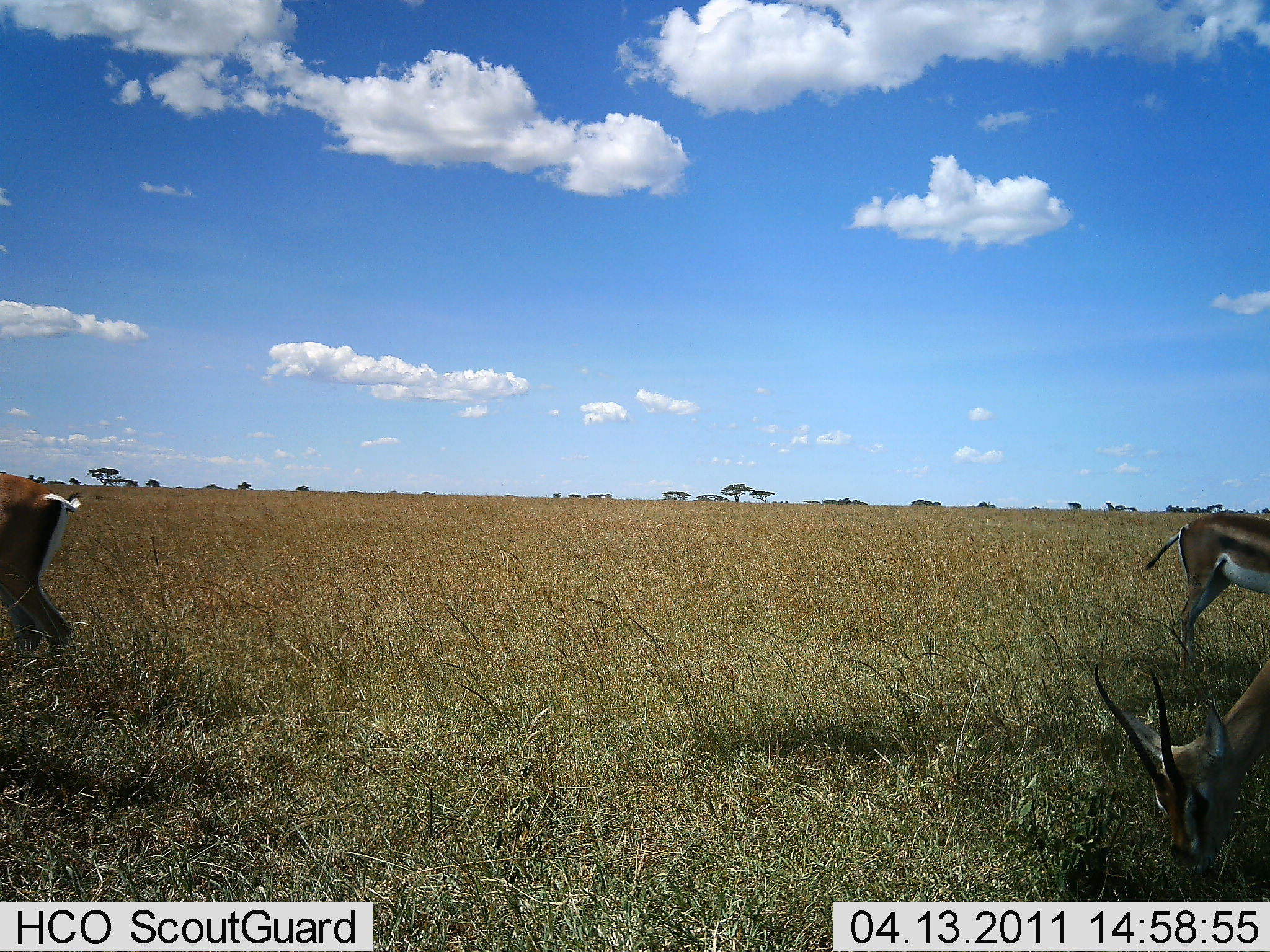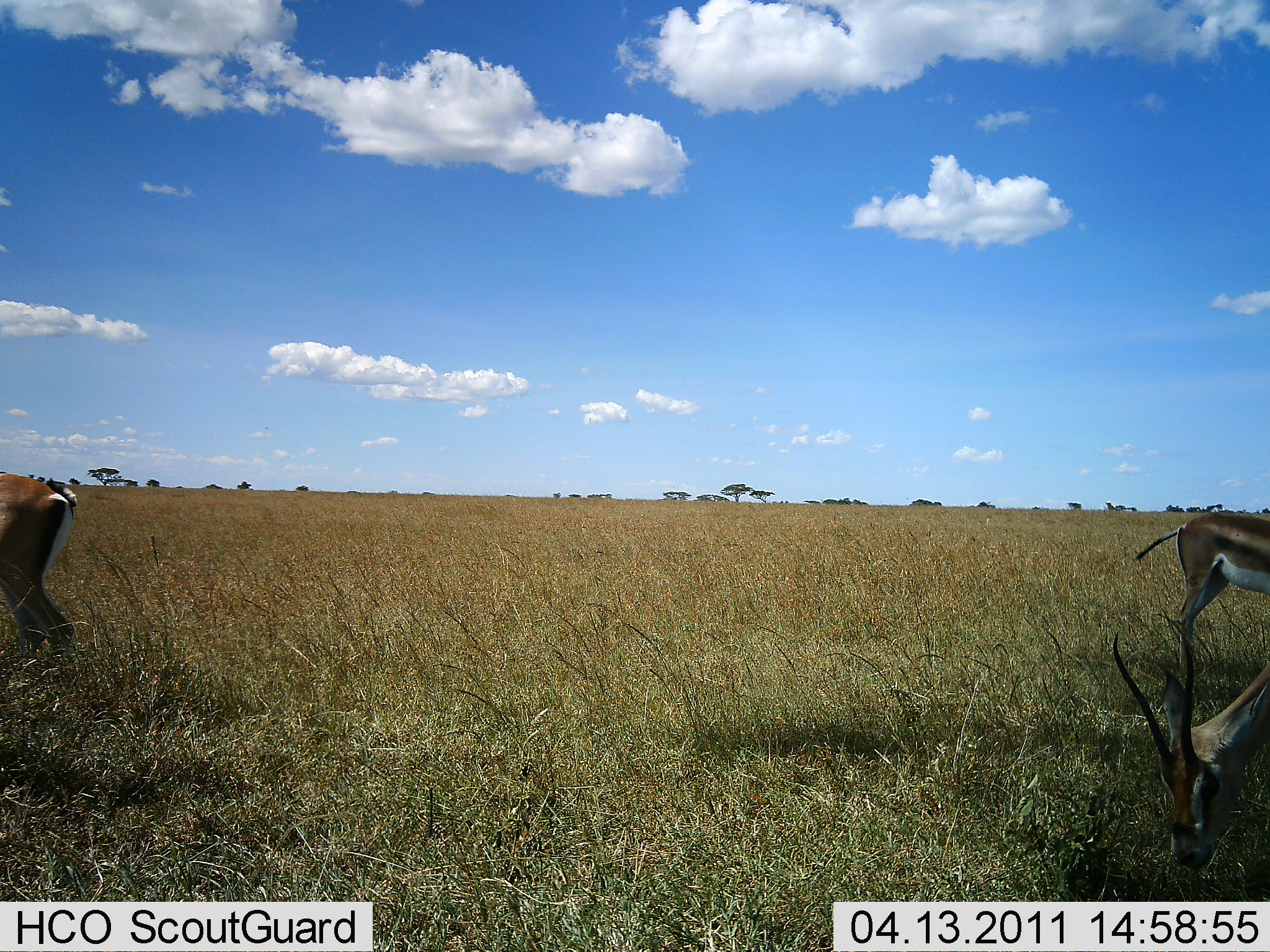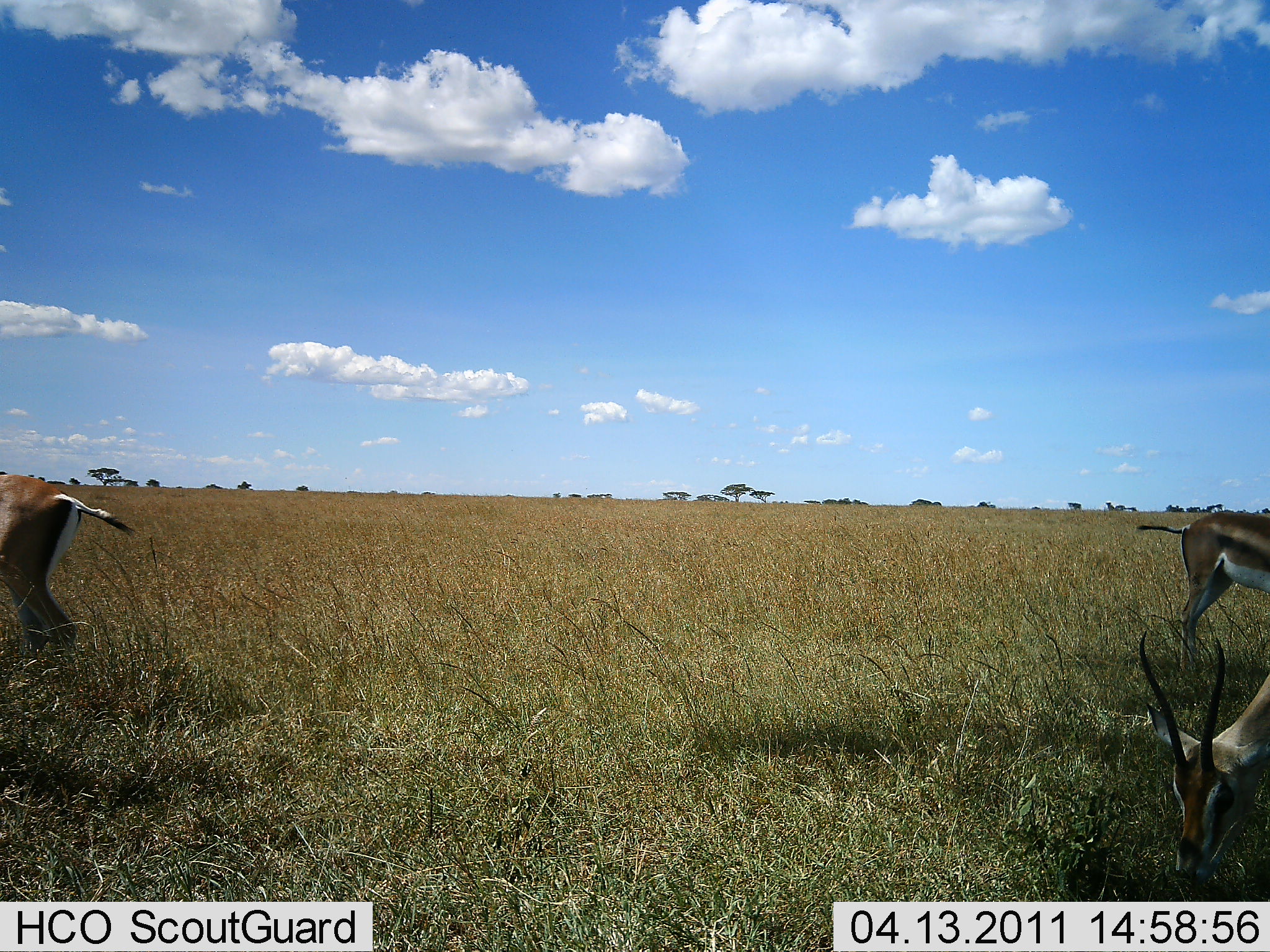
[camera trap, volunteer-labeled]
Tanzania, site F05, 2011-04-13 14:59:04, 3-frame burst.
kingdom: Animalia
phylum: Chordata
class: Mammalia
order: Artiodactyla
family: Bovidae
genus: Nanger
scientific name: Nanger granti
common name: grant's gazelle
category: gazellegrants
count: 3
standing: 40%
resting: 0%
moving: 20%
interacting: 0%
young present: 0%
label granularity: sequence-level